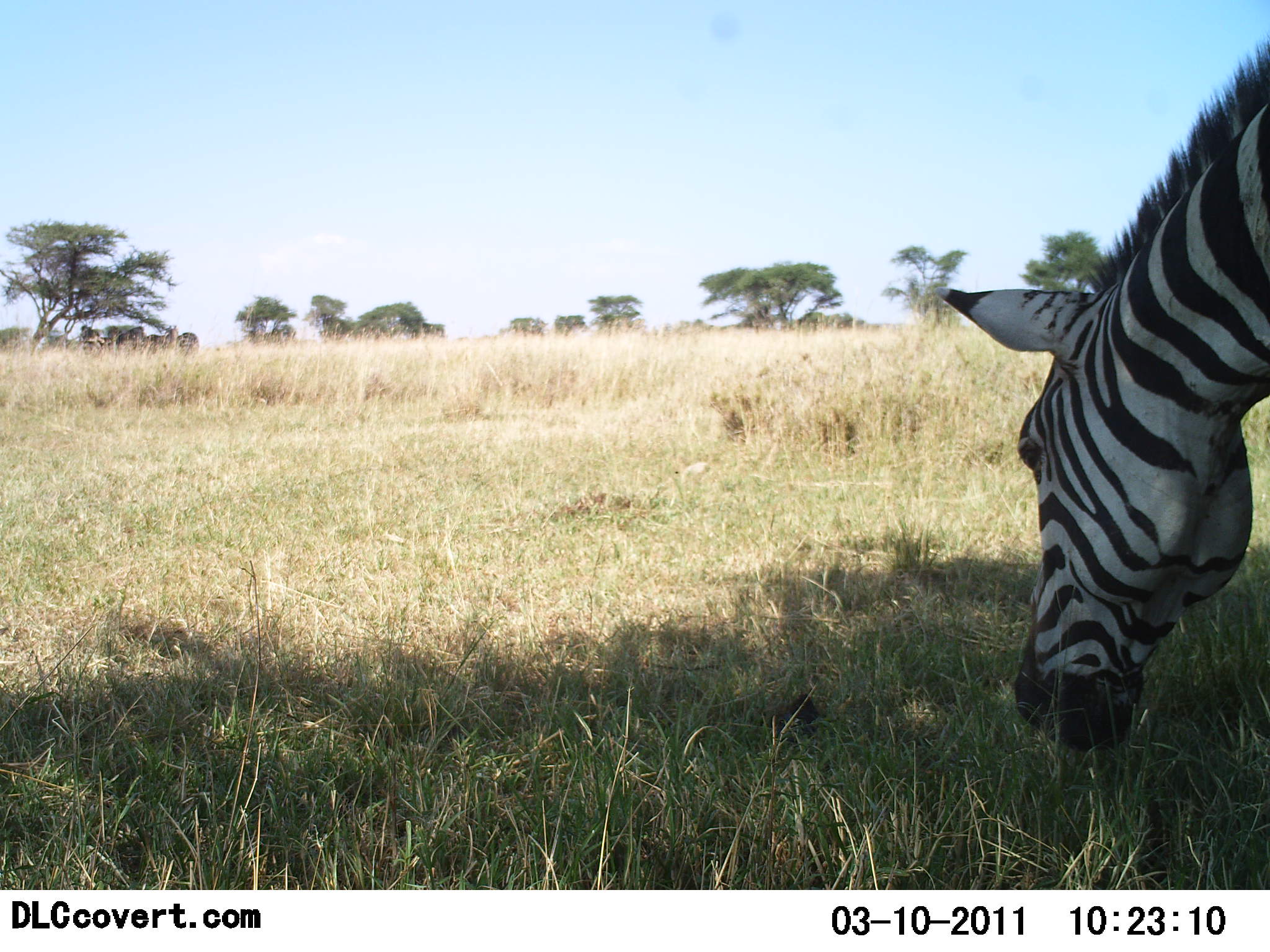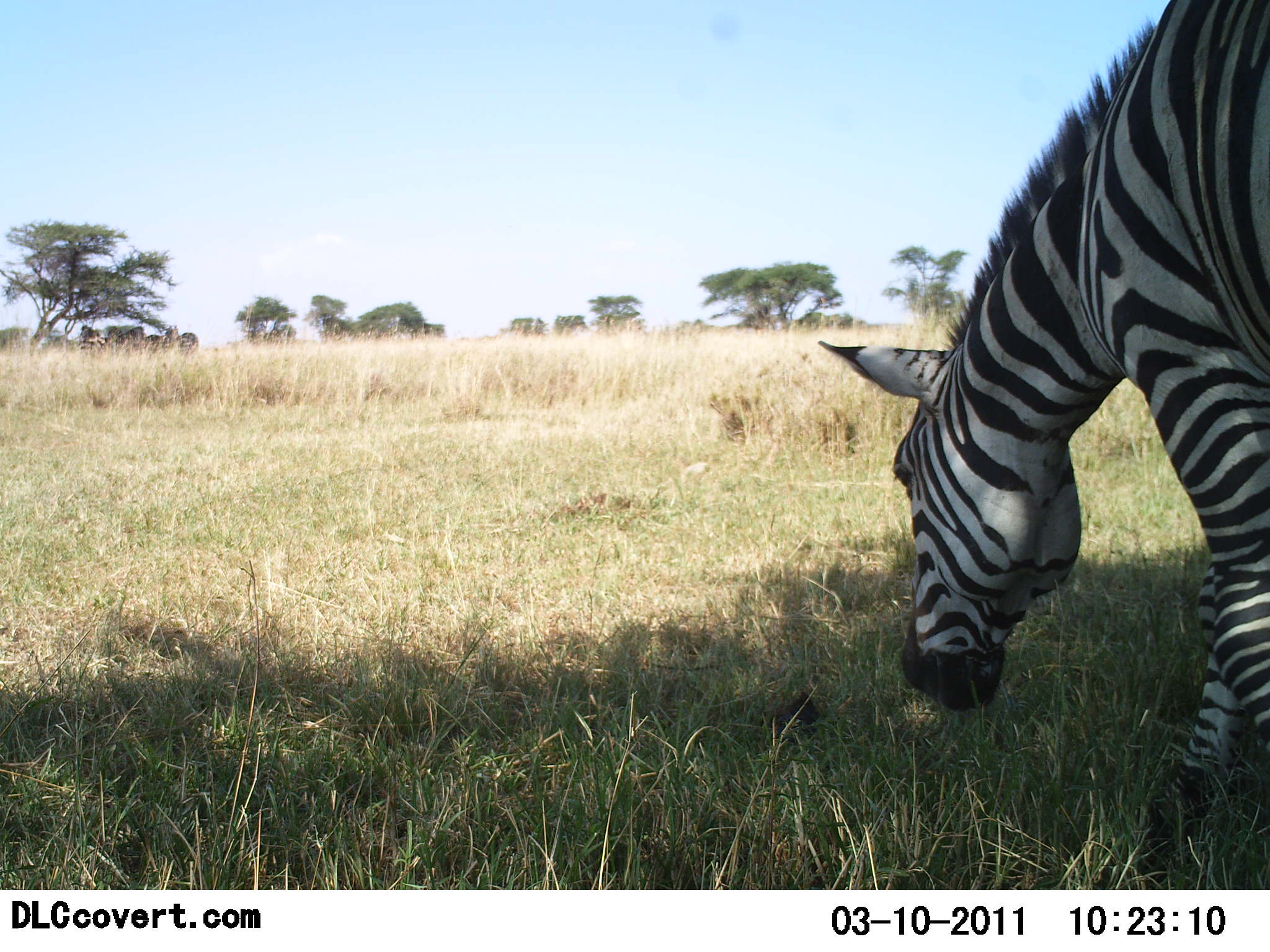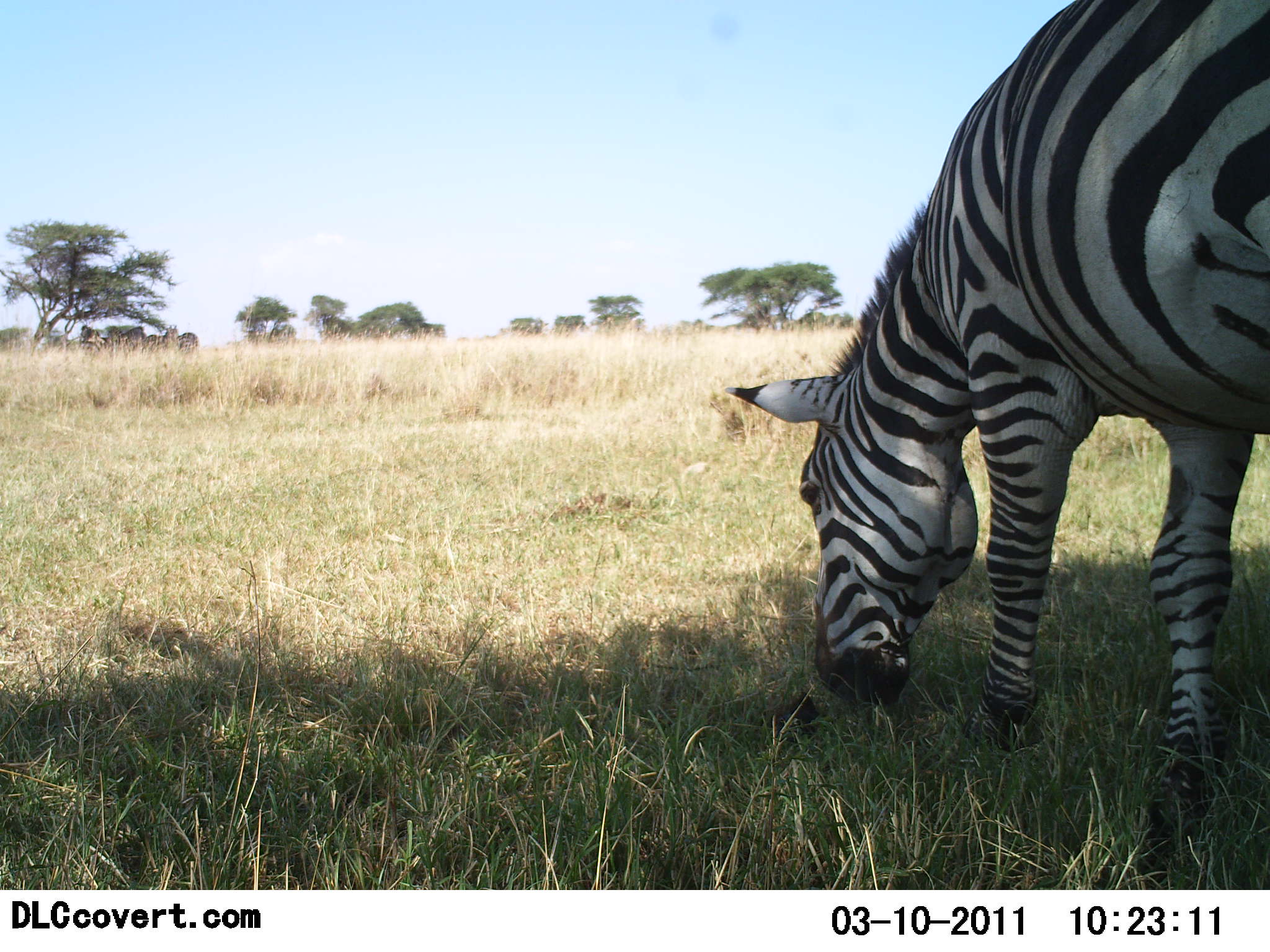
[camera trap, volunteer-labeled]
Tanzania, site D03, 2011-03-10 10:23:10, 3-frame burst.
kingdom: Animalia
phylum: Chordata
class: Mammalia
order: Perissodactyla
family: Equidae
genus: Equus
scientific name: Equus quagga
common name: plains zebra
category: zebra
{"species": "zebra (plains zebra) (Equus quagga)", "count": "1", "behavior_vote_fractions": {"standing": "0%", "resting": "0%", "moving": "42%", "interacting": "0%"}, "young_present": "0%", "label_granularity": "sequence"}